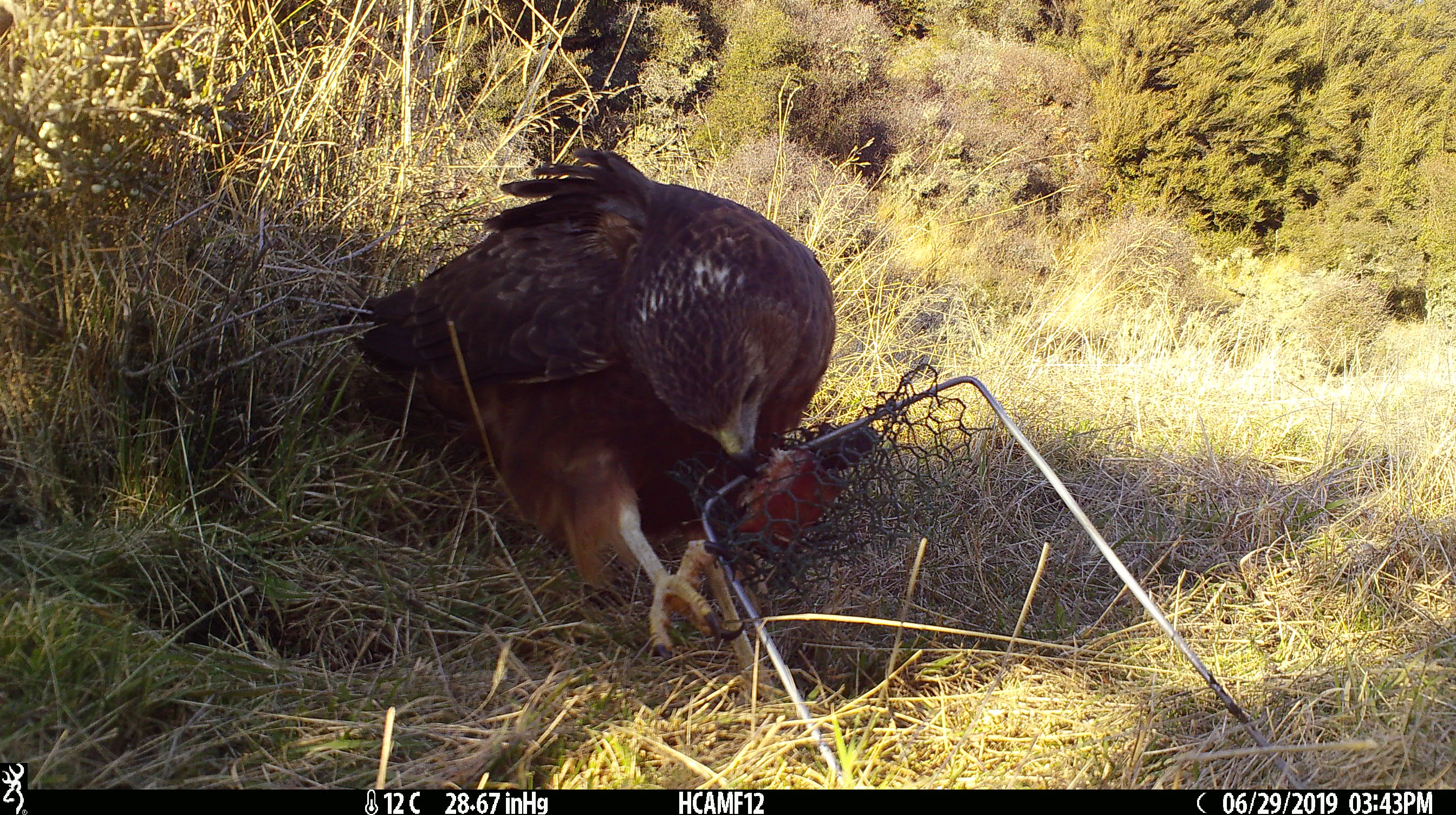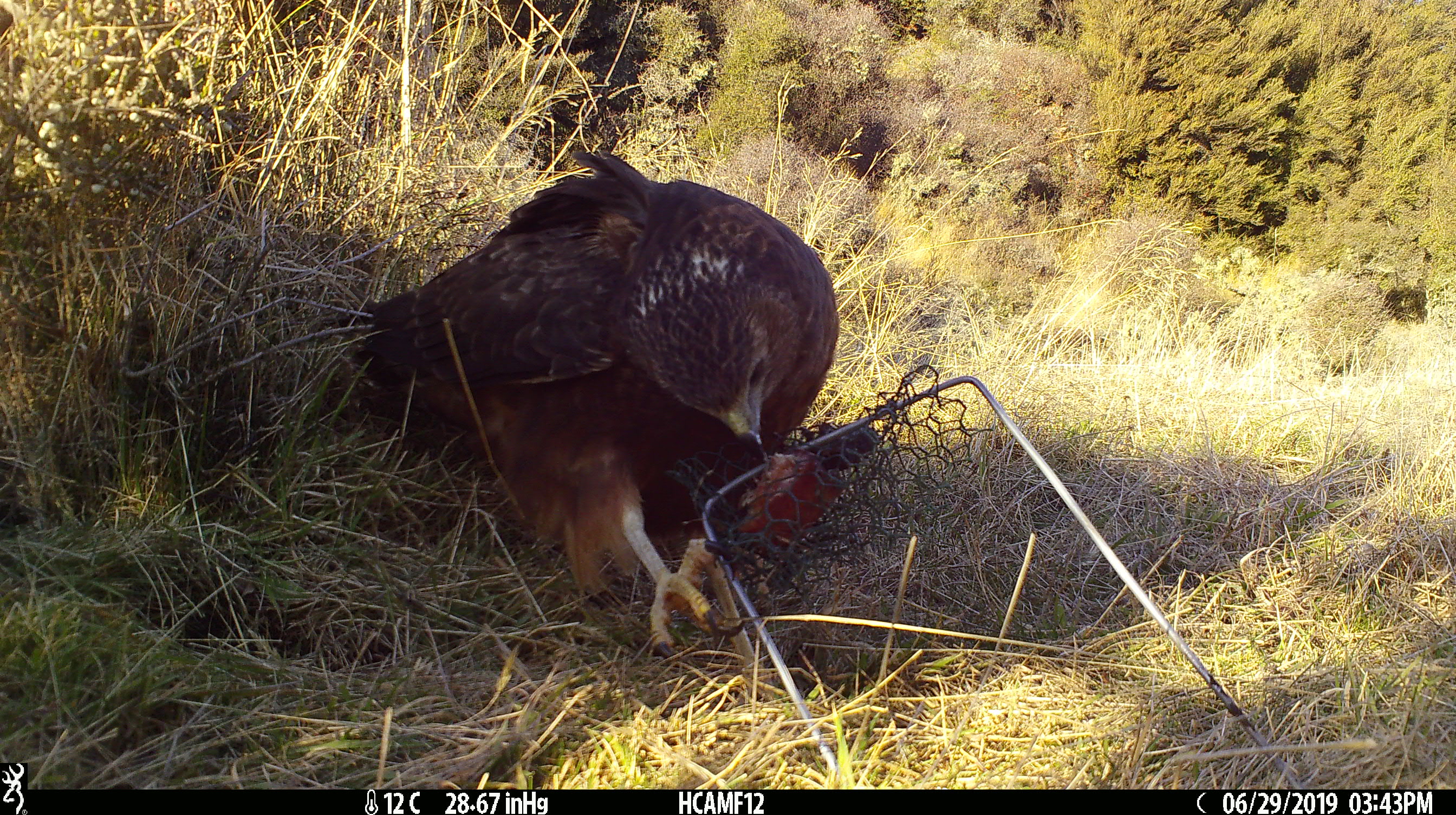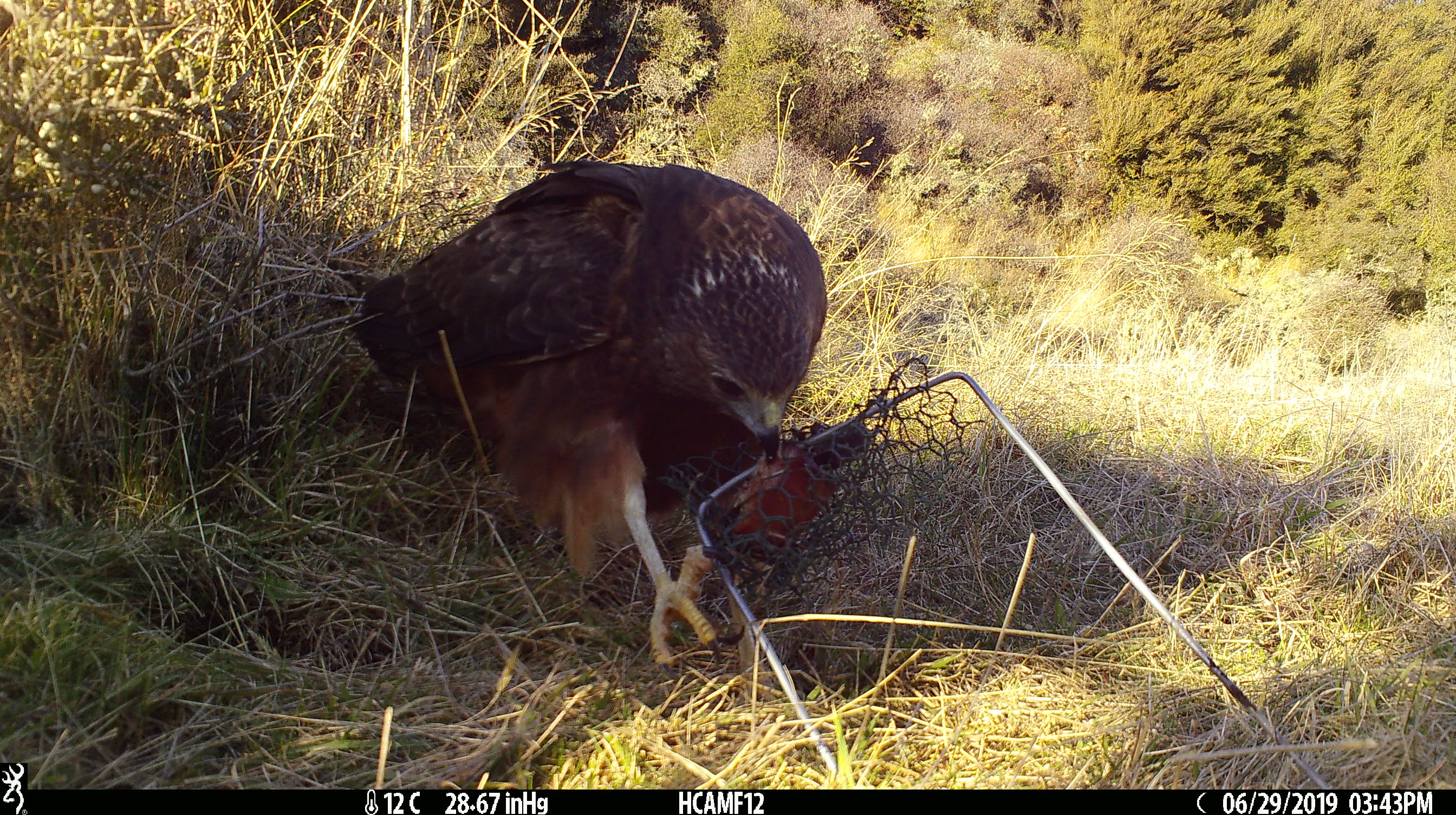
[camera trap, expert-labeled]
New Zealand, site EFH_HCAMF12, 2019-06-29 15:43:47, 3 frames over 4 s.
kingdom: Animalia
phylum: Chordata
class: Aves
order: Accipitriformes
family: Accipitridae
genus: Circus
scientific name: Circus approximans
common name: swamp harrier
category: harrier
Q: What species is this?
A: Harrier (swamp harrier) (Circus approximans).